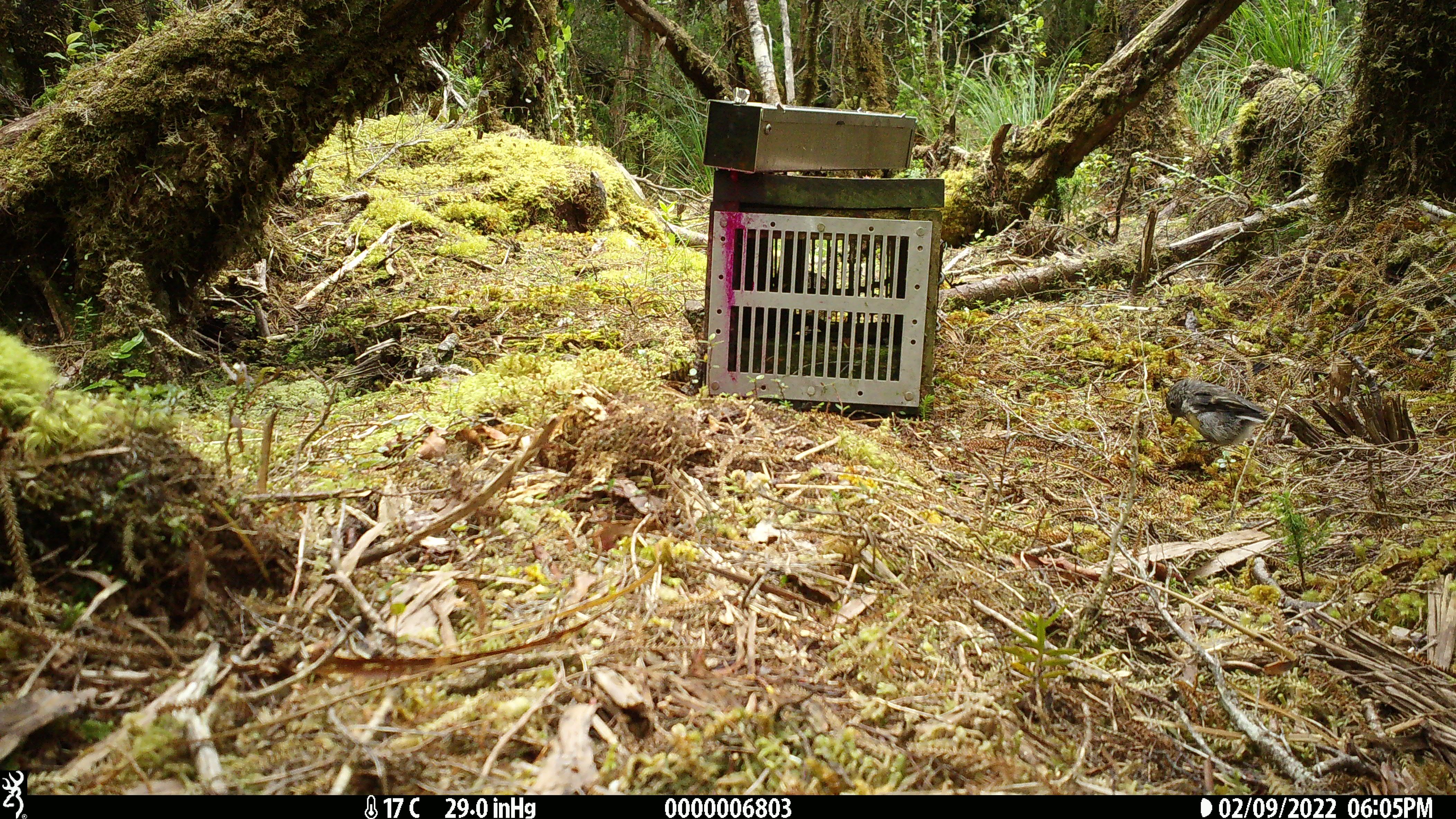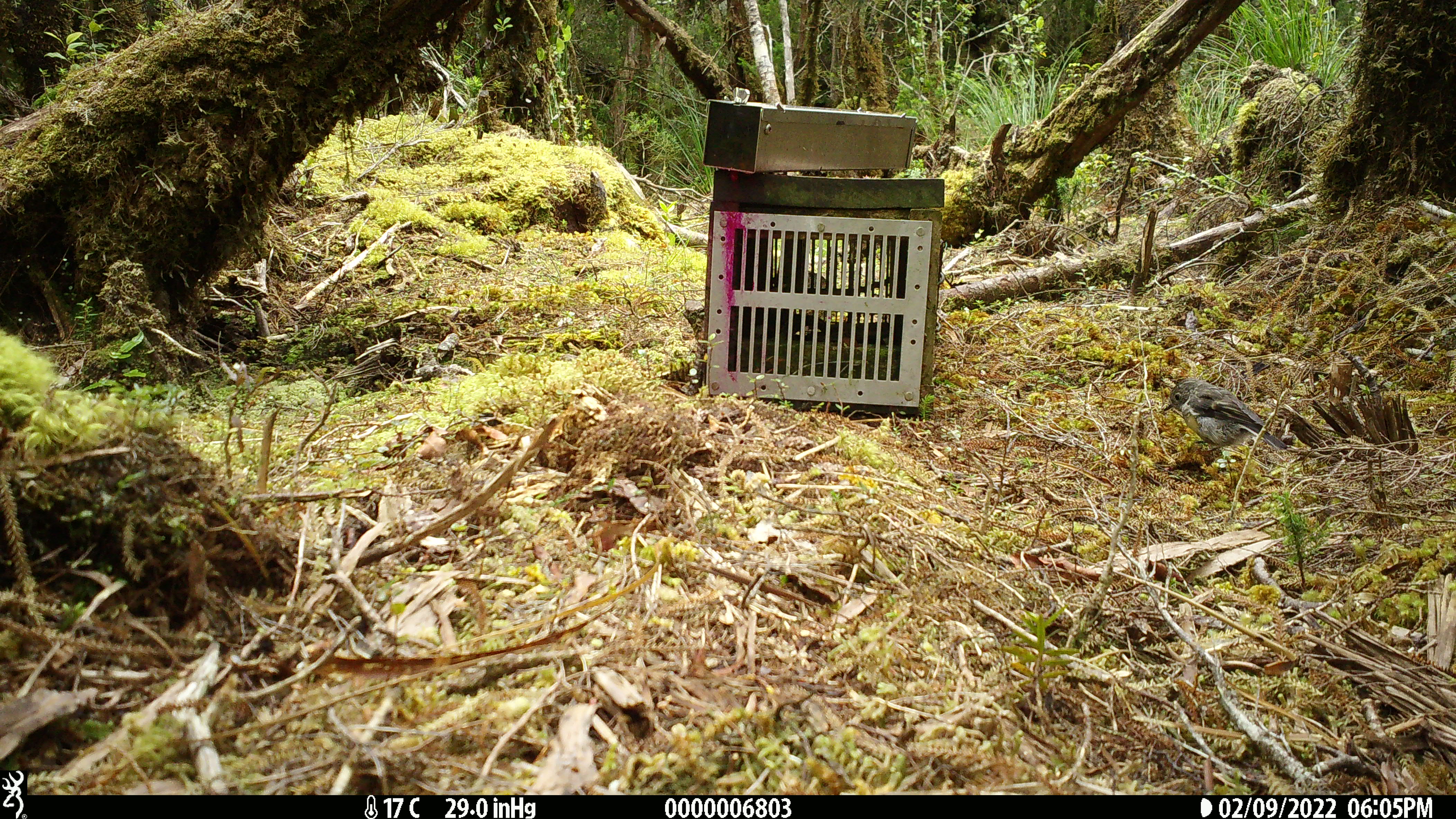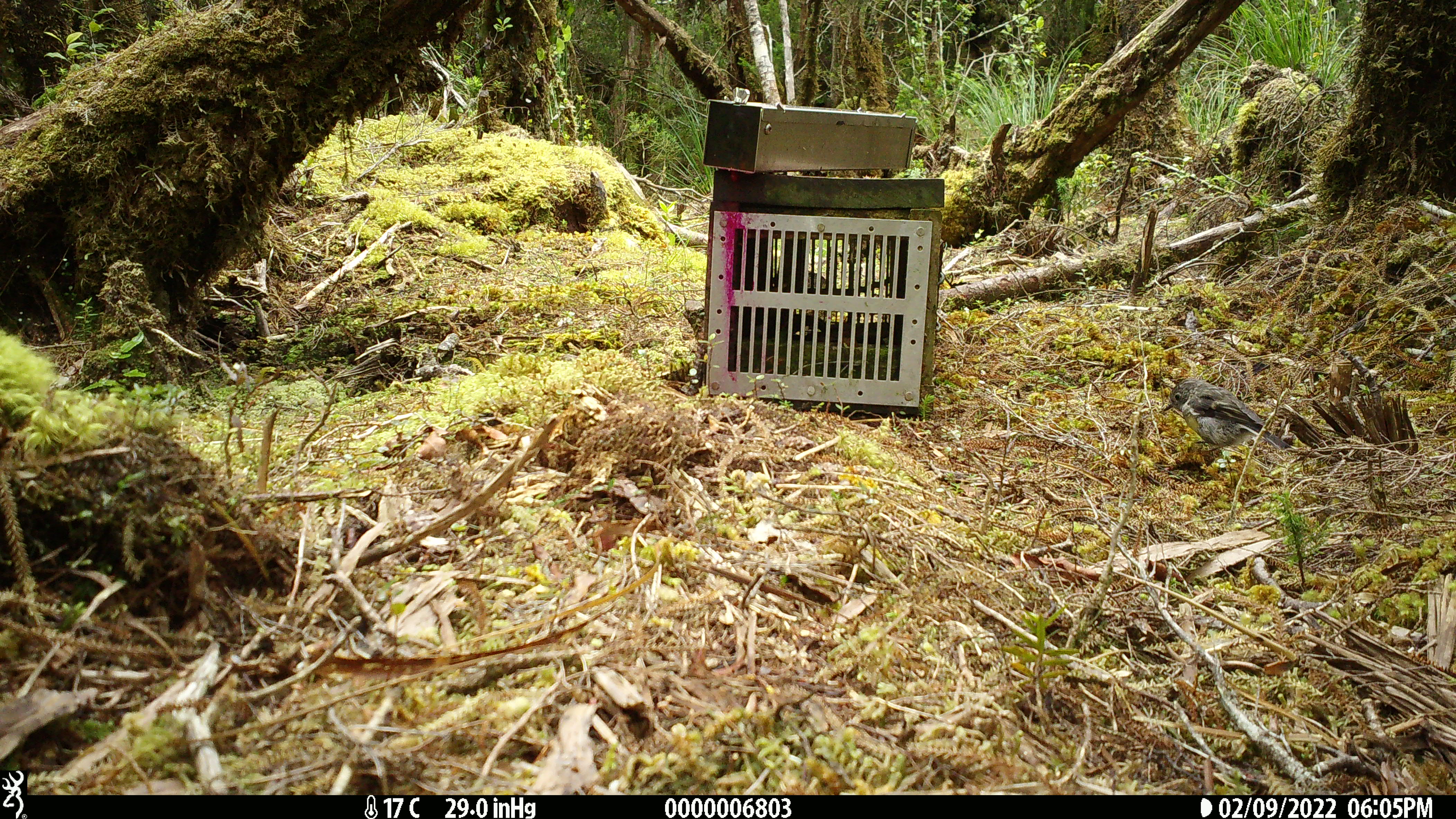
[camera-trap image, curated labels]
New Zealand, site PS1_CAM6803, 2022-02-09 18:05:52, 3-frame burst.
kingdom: Animalia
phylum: Chordata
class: Aves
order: Passeriformes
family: Petroicidae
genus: Petroica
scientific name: Petroica macrocephala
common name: tomtit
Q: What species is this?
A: Tomtit (Petroica macrocephala).